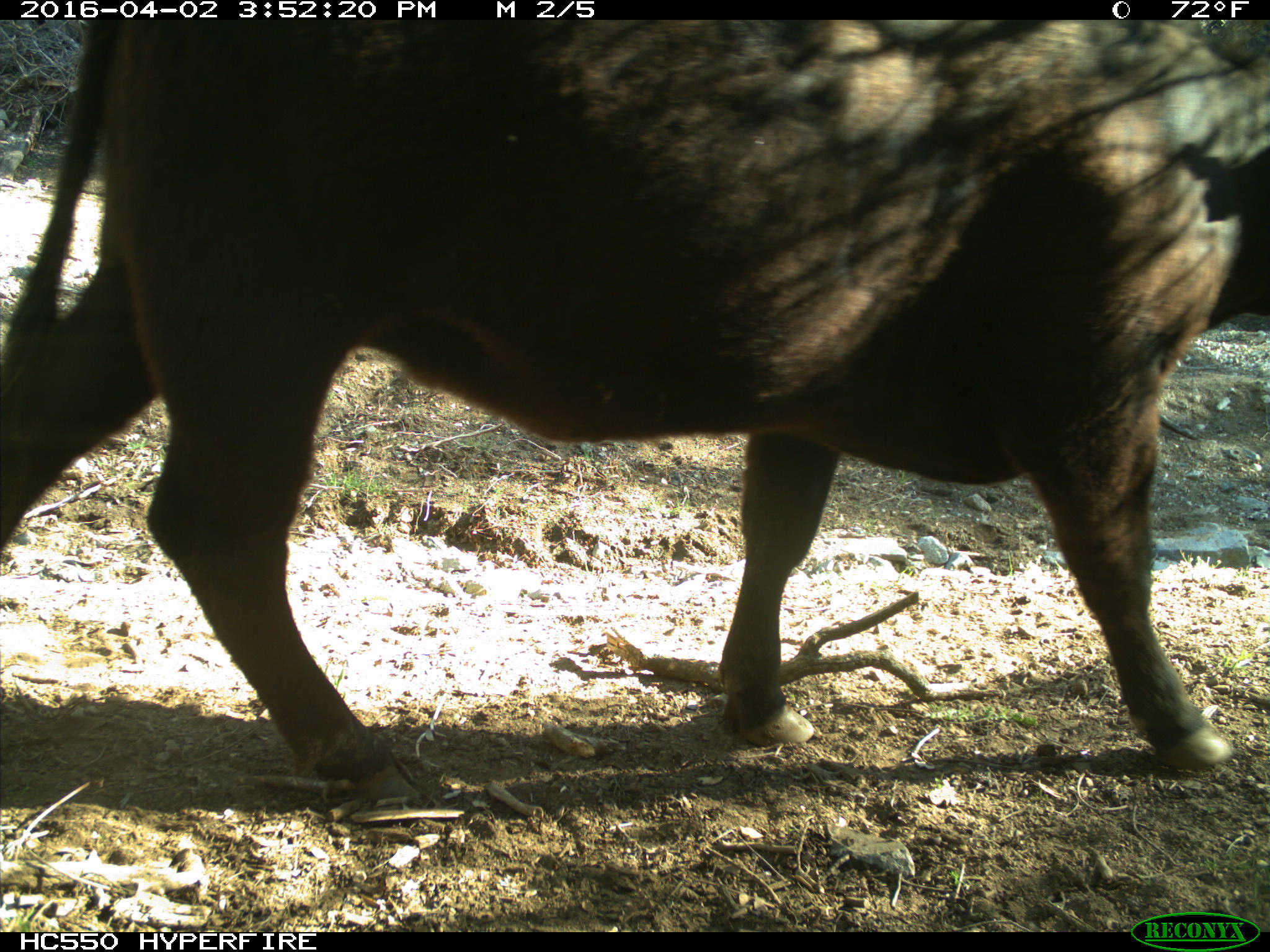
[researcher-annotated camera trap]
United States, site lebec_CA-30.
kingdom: Animalia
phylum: Chordata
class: Mammalia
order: Artiodactyla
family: Bovidae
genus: Bos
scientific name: Bos taurus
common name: domestic cow